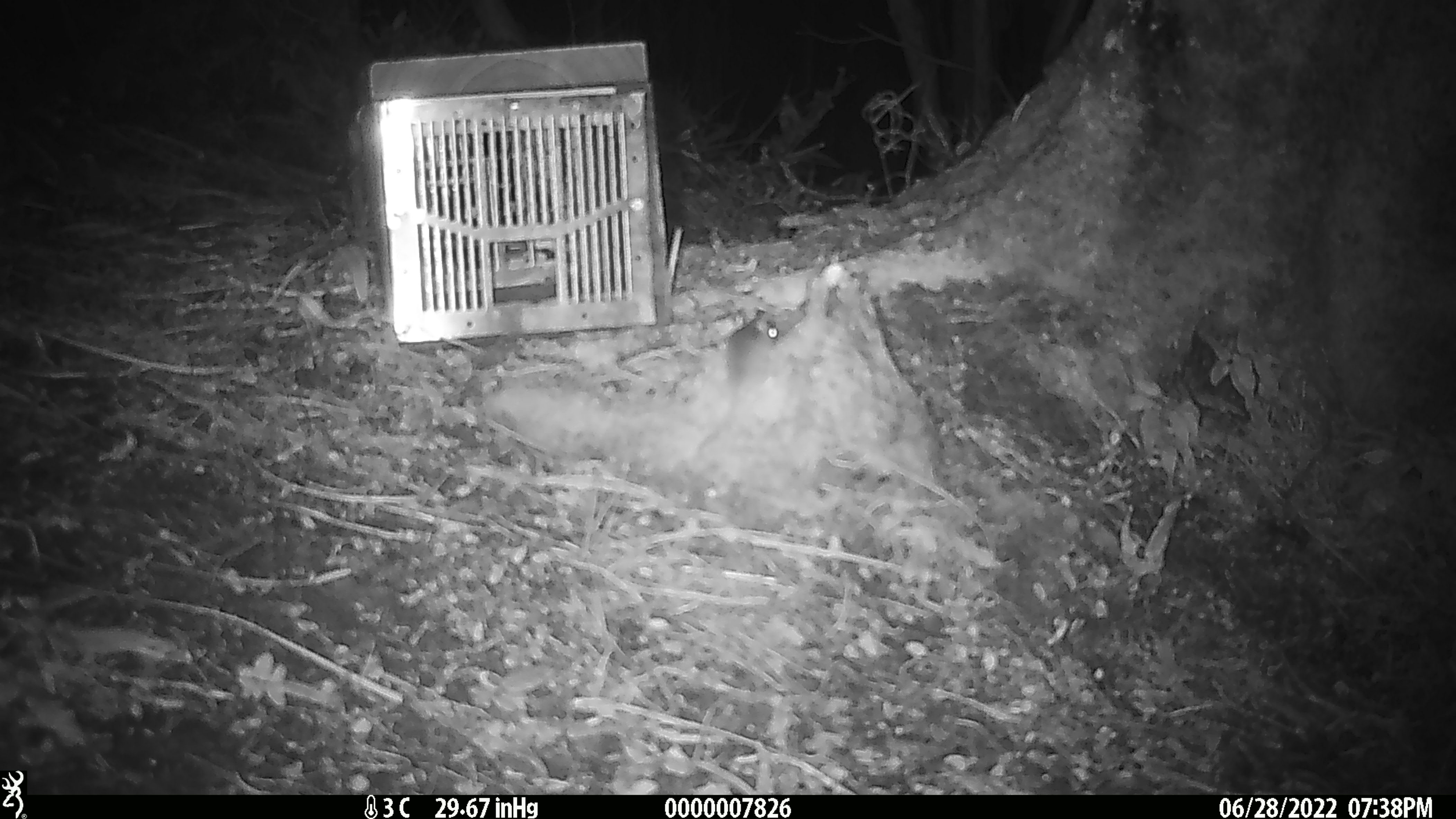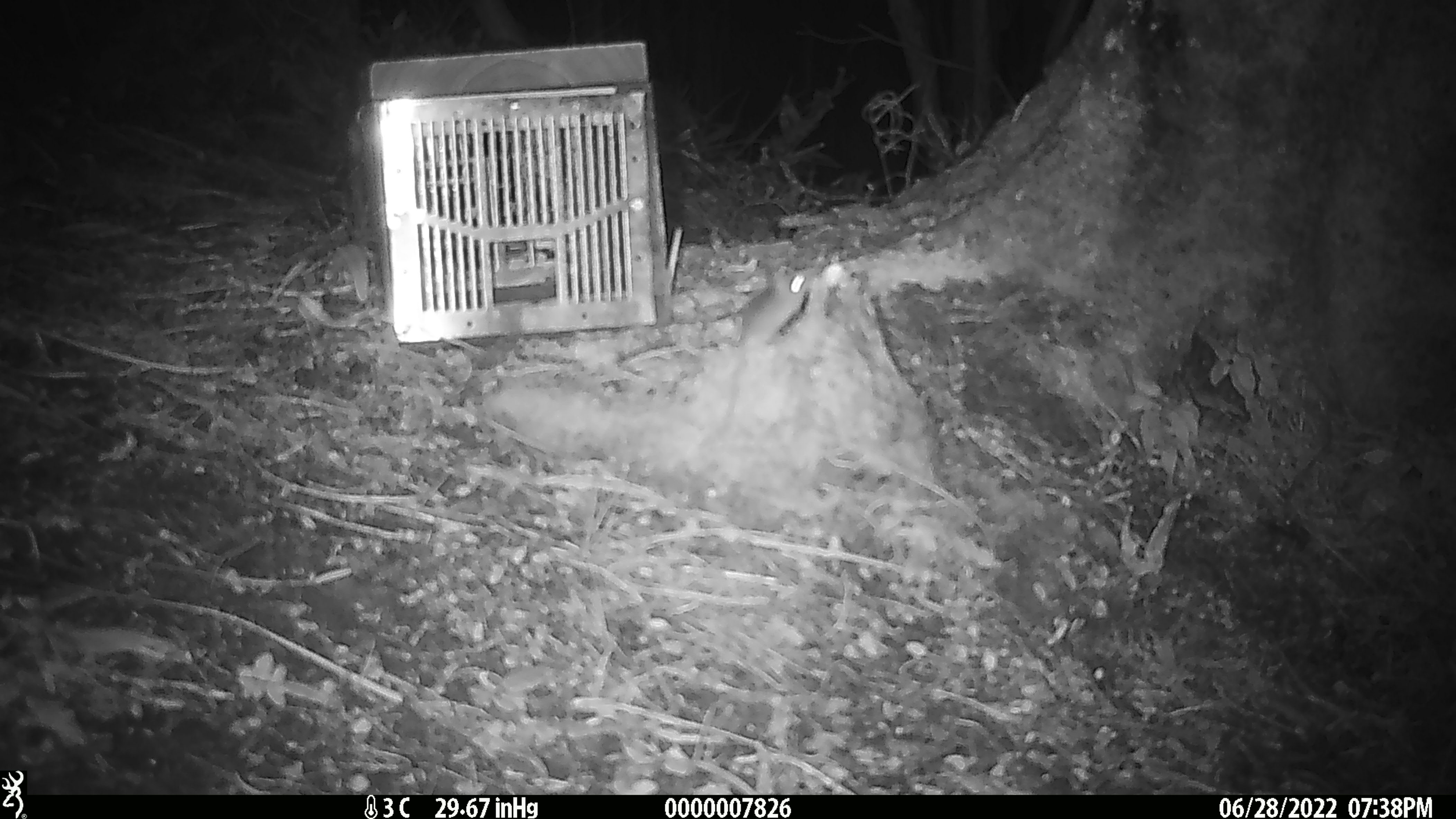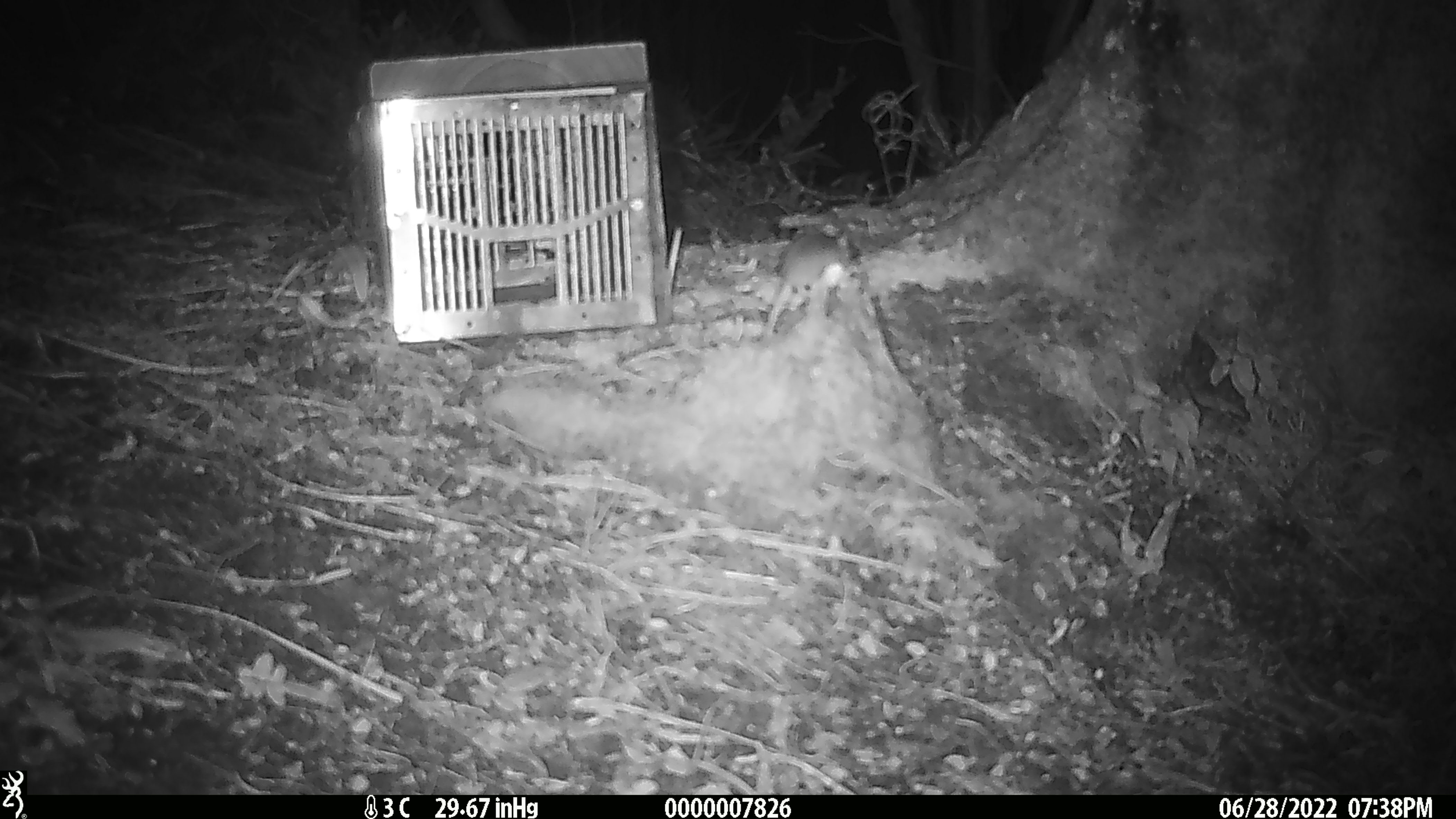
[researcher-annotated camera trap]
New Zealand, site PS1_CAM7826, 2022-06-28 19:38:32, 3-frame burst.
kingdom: Animalia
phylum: Chordata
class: Mammalia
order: Rodentia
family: Muridae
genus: Mus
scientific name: Mus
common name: mouse